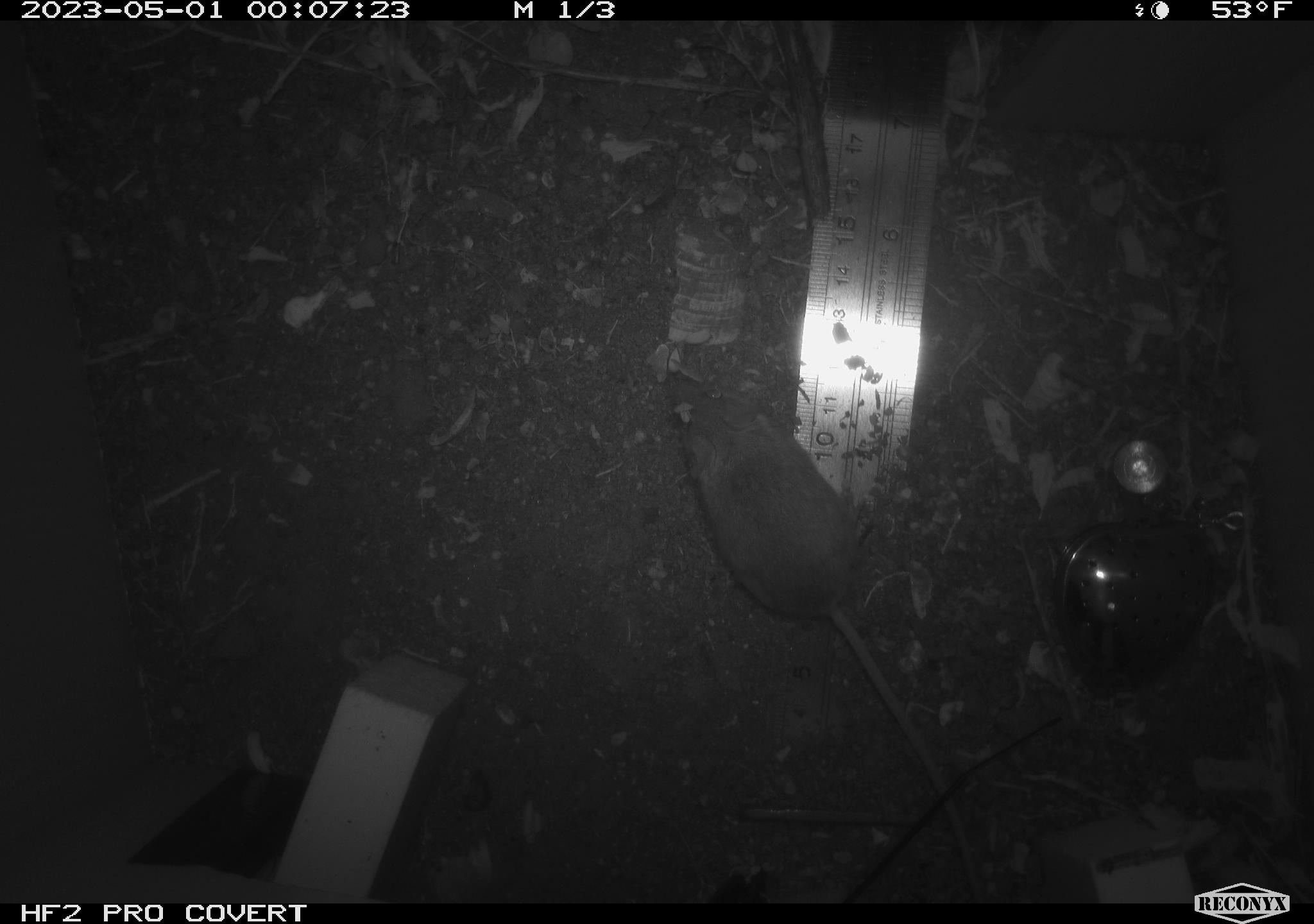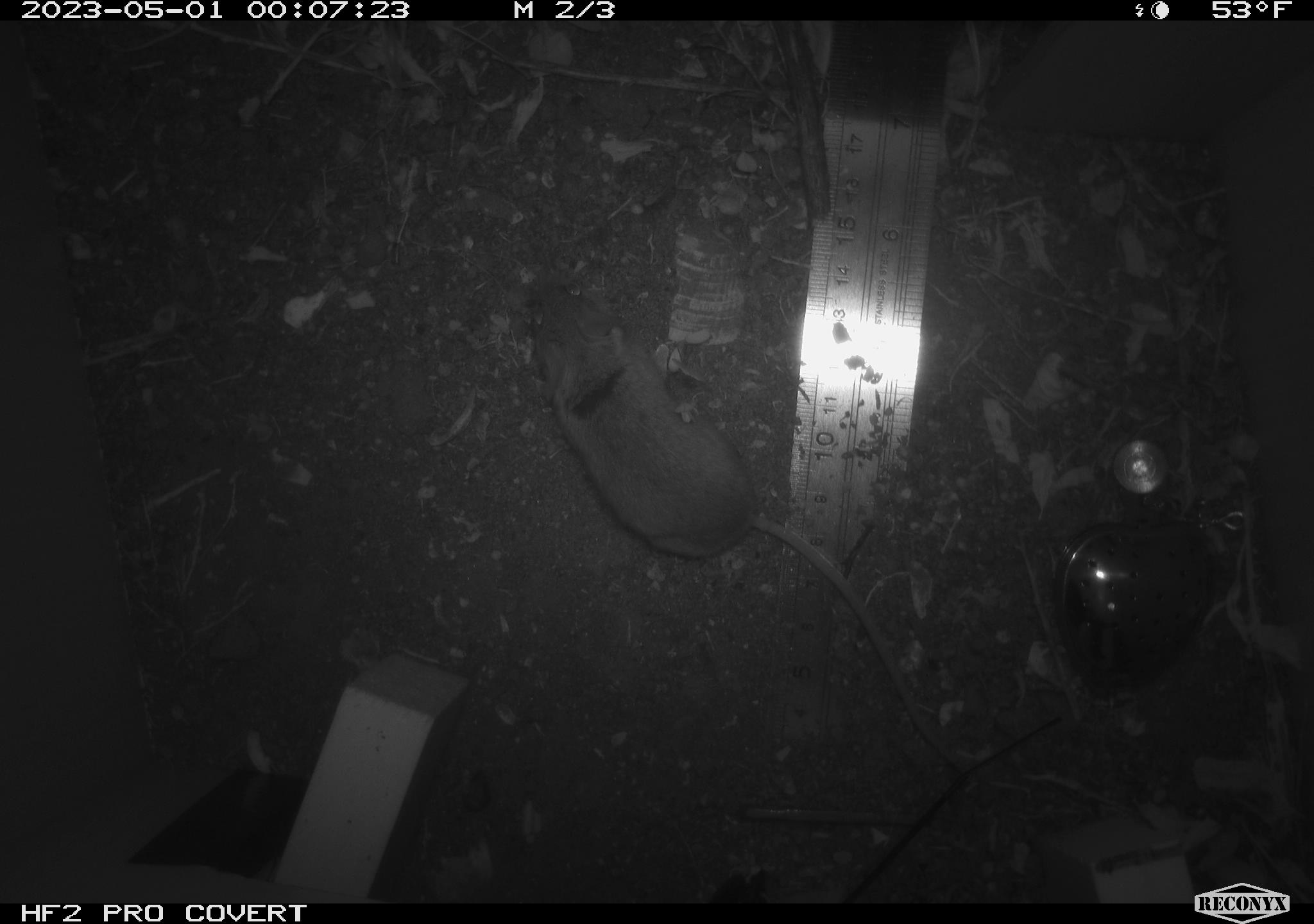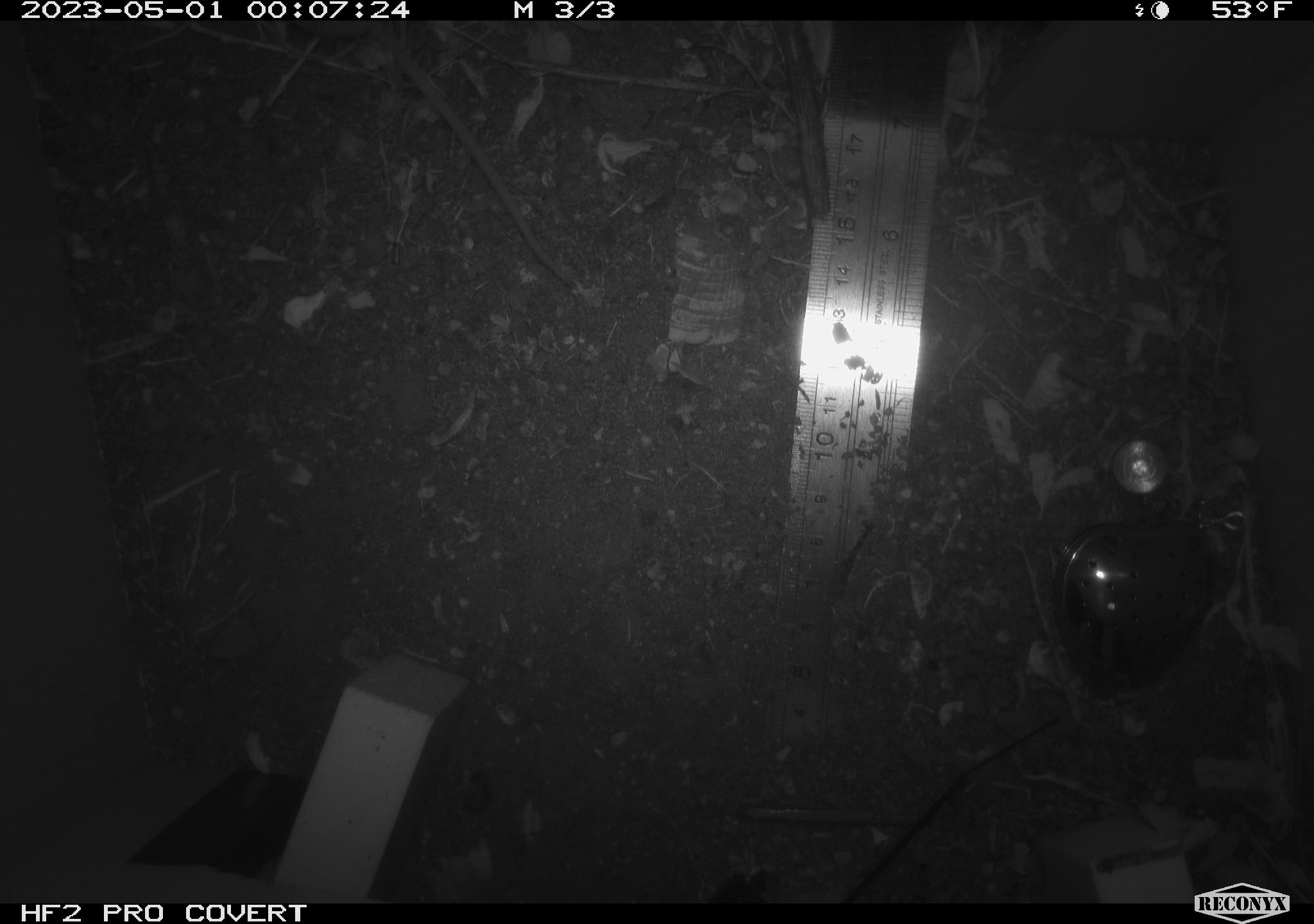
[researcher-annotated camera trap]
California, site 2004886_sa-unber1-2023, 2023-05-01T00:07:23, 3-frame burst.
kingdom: Animalia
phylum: Chordata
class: Mammalia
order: Rodentia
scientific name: Rodentia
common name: mouse species